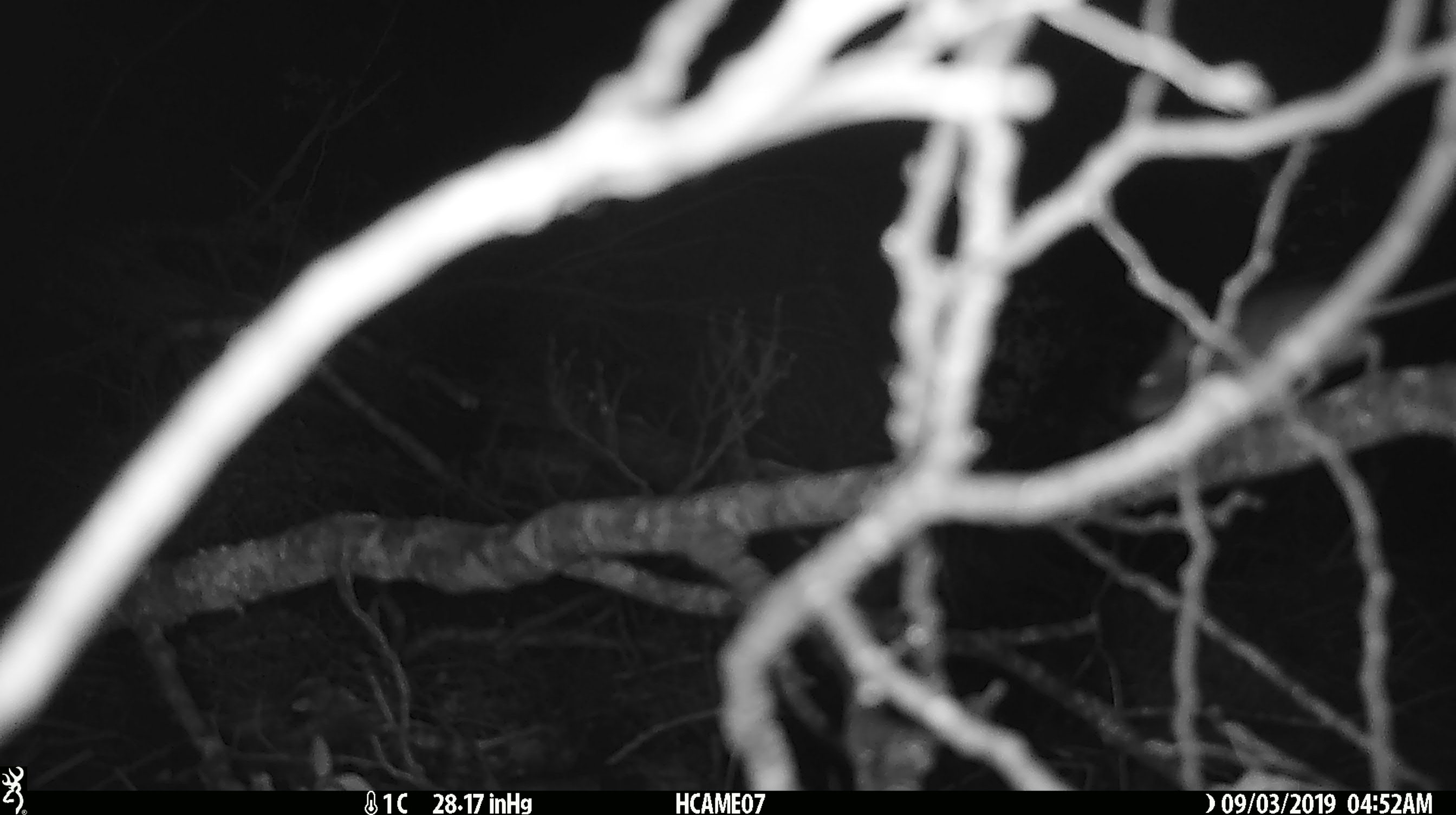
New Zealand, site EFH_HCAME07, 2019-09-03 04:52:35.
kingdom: Animalia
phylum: Chordata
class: Mammalia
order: Rodentia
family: Muridae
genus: Mus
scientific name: Mus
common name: mouse